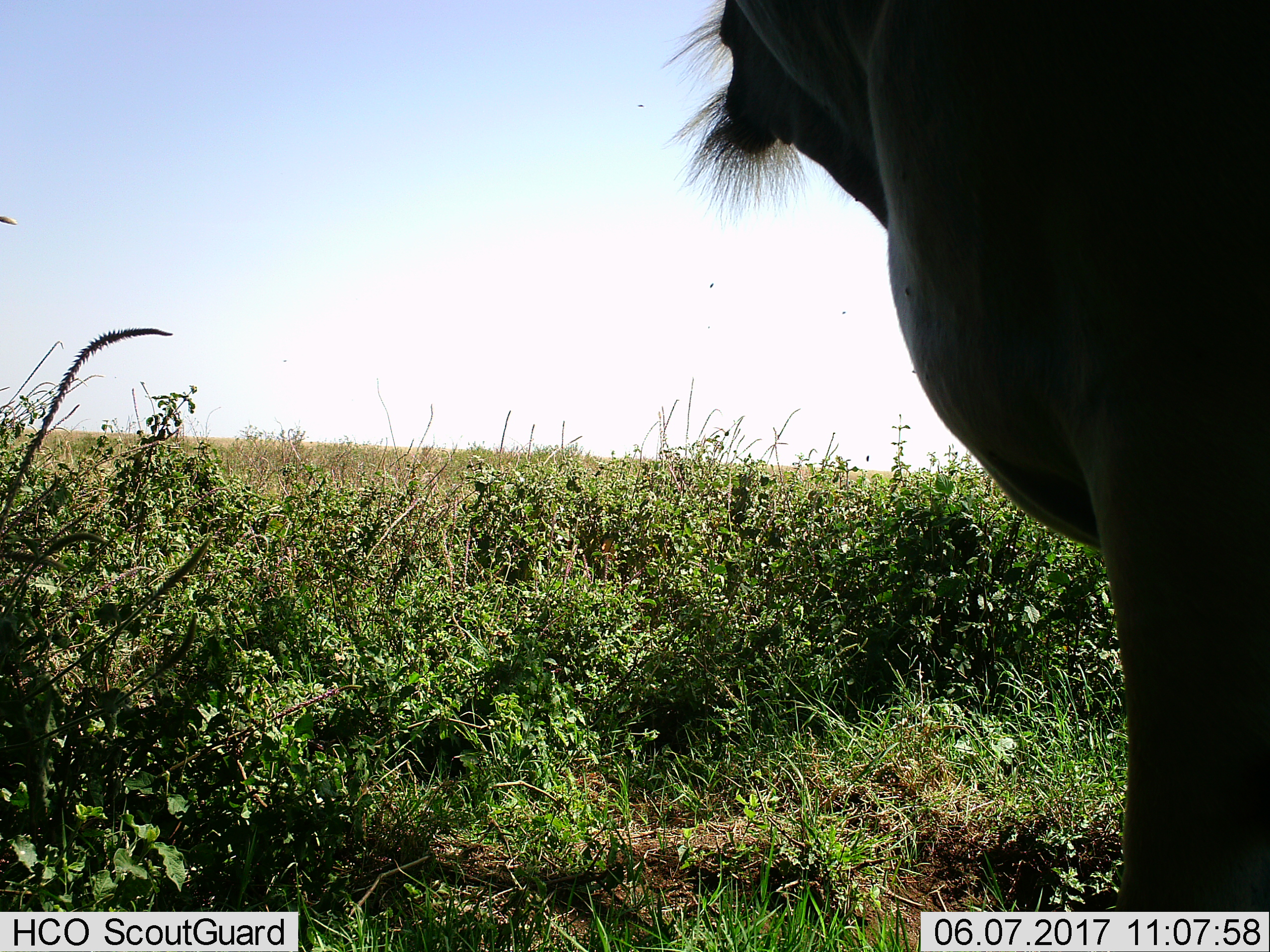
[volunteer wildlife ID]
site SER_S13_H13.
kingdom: Animalia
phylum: Chordata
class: Mammalia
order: Artiodactyla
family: Bovidae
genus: Connochaetes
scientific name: Connochaetes taurinus taurinus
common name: blue wildebeest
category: wildebeestblue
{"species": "wildebeestblue (blue wildebeest) (Connochaetes taurinus taurinus)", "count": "1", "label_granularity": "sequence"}